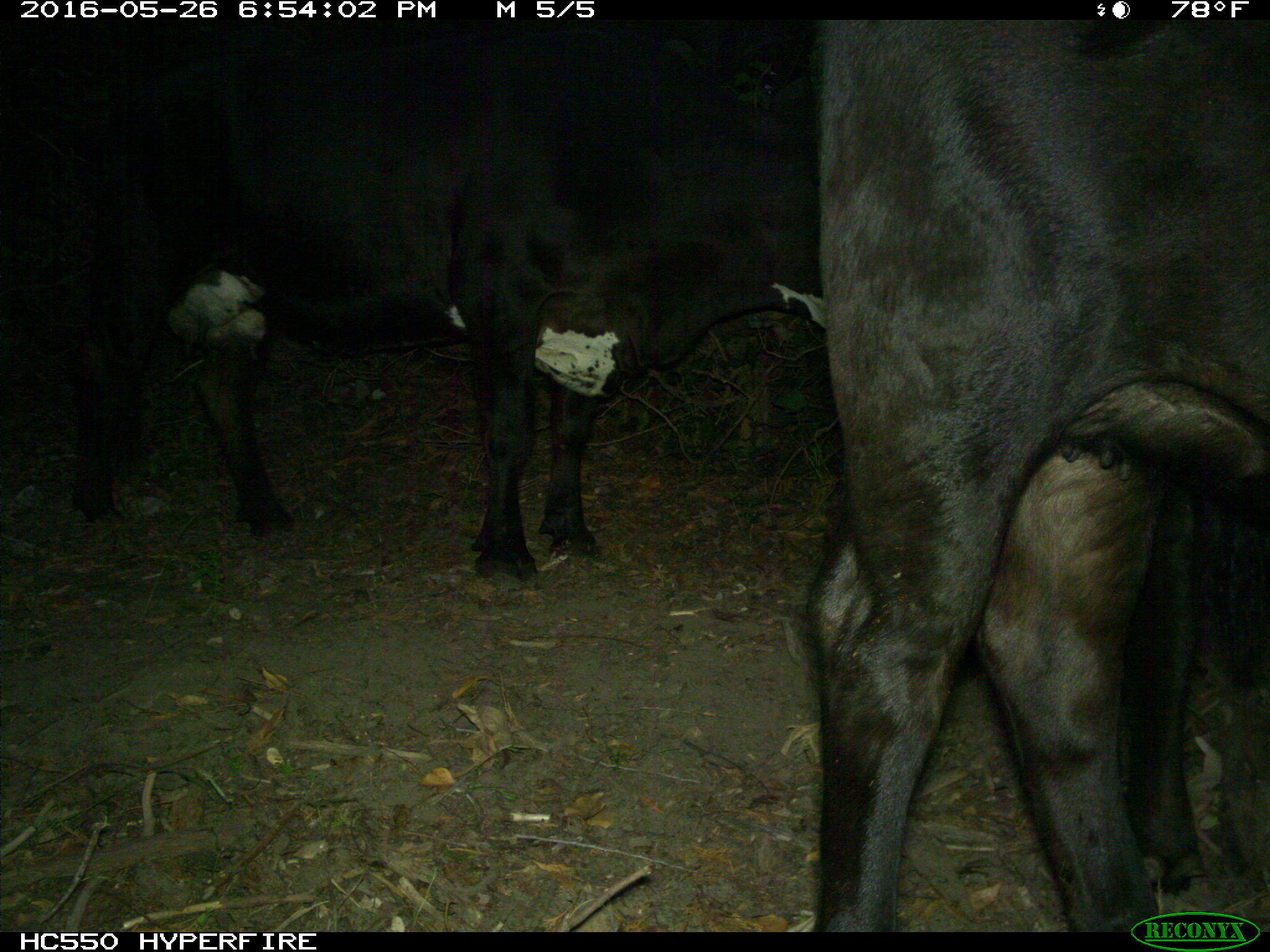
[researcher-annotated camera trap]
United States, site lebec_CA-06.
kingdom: Animalia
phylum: Chordata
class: Mammalia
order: Artiodactyla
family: Bovidae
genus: Bos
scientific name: Bos taurus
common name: domestic cow